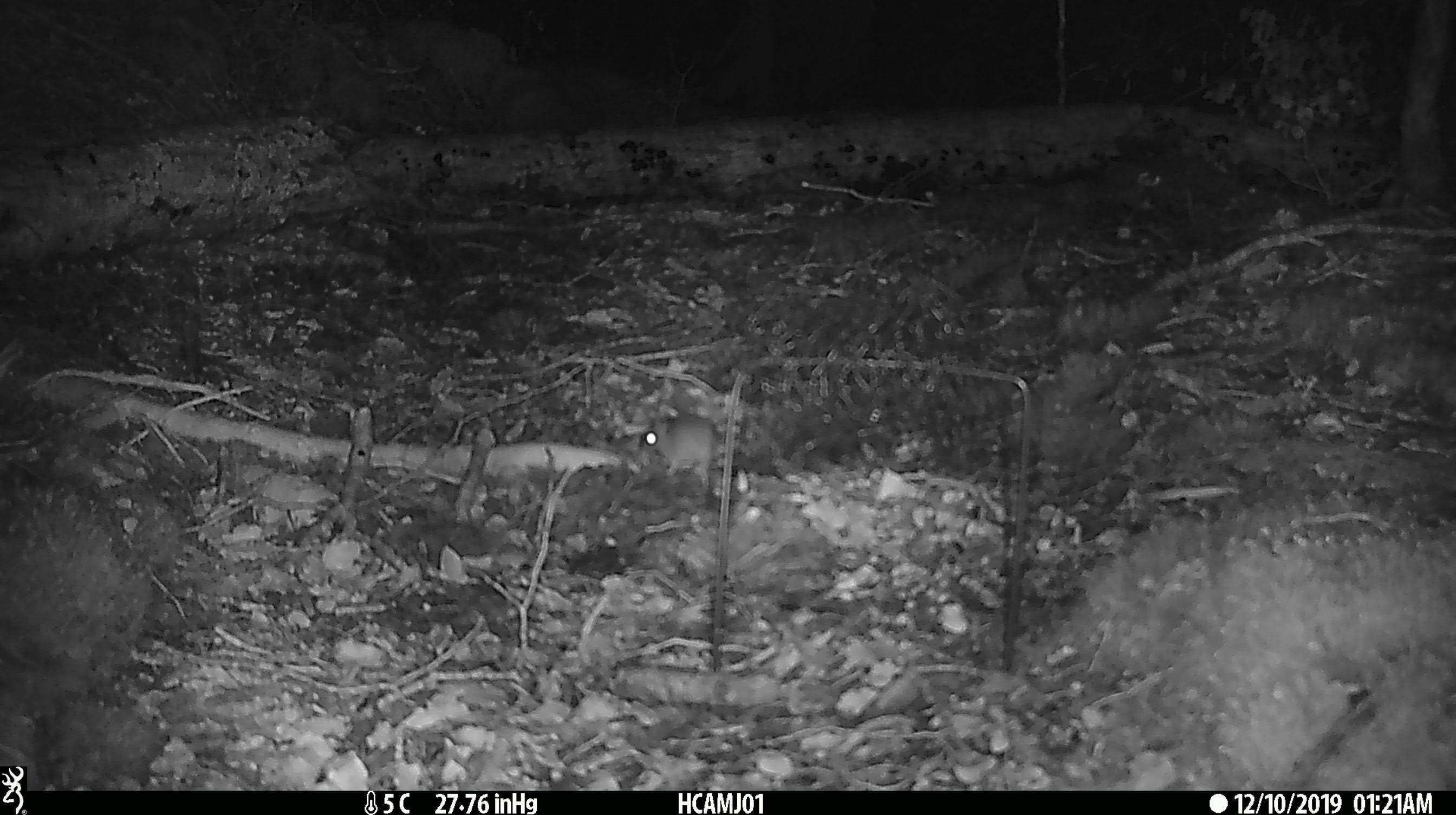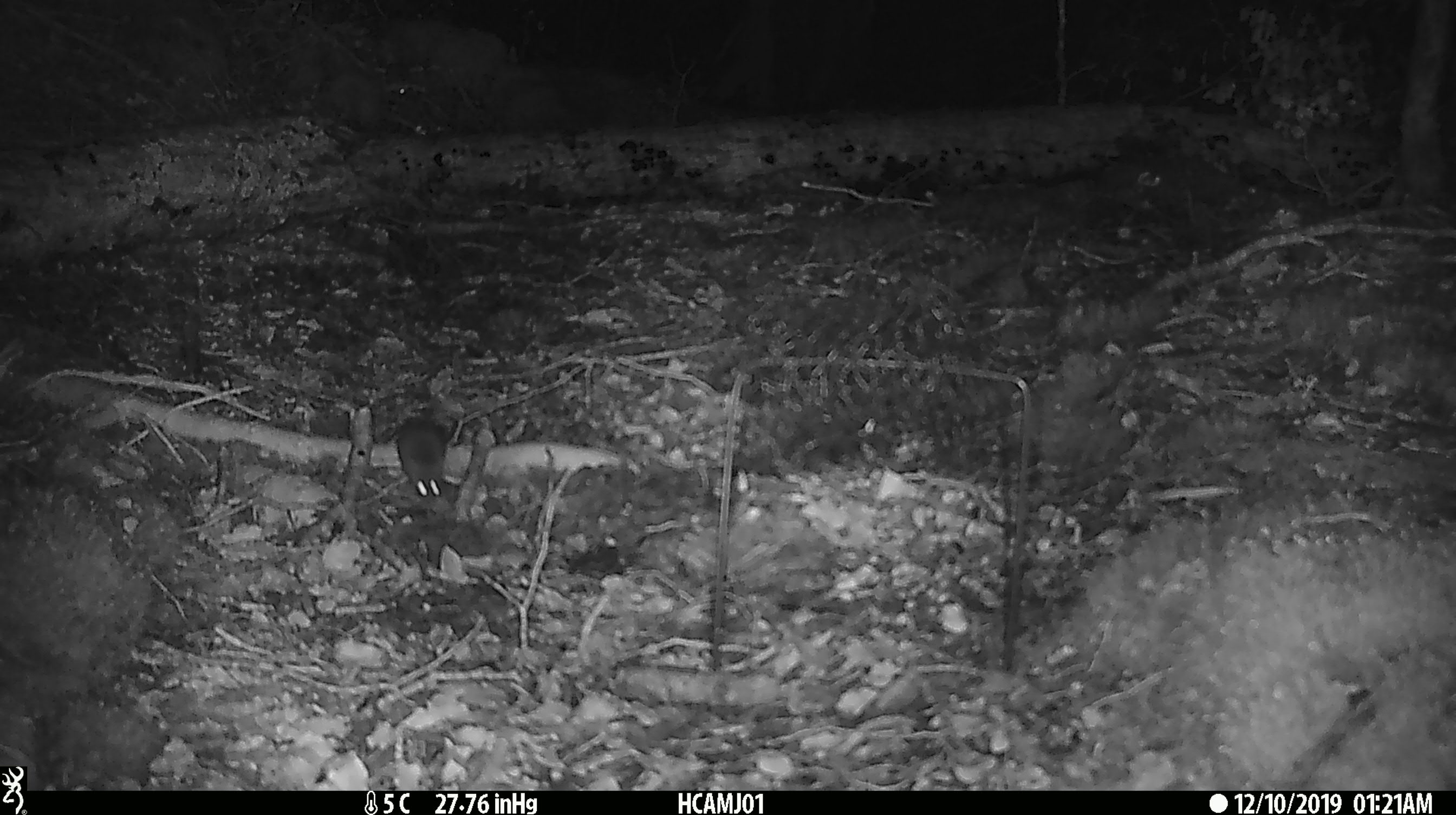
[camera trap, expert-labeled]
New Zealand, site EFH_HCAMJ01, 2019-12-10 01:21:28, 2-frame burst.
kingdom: Animalia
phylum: Chordata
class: Mammalia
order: Rodentia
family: Muridae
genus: Mus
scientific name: Mus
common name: mouse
Mouse (Mus).